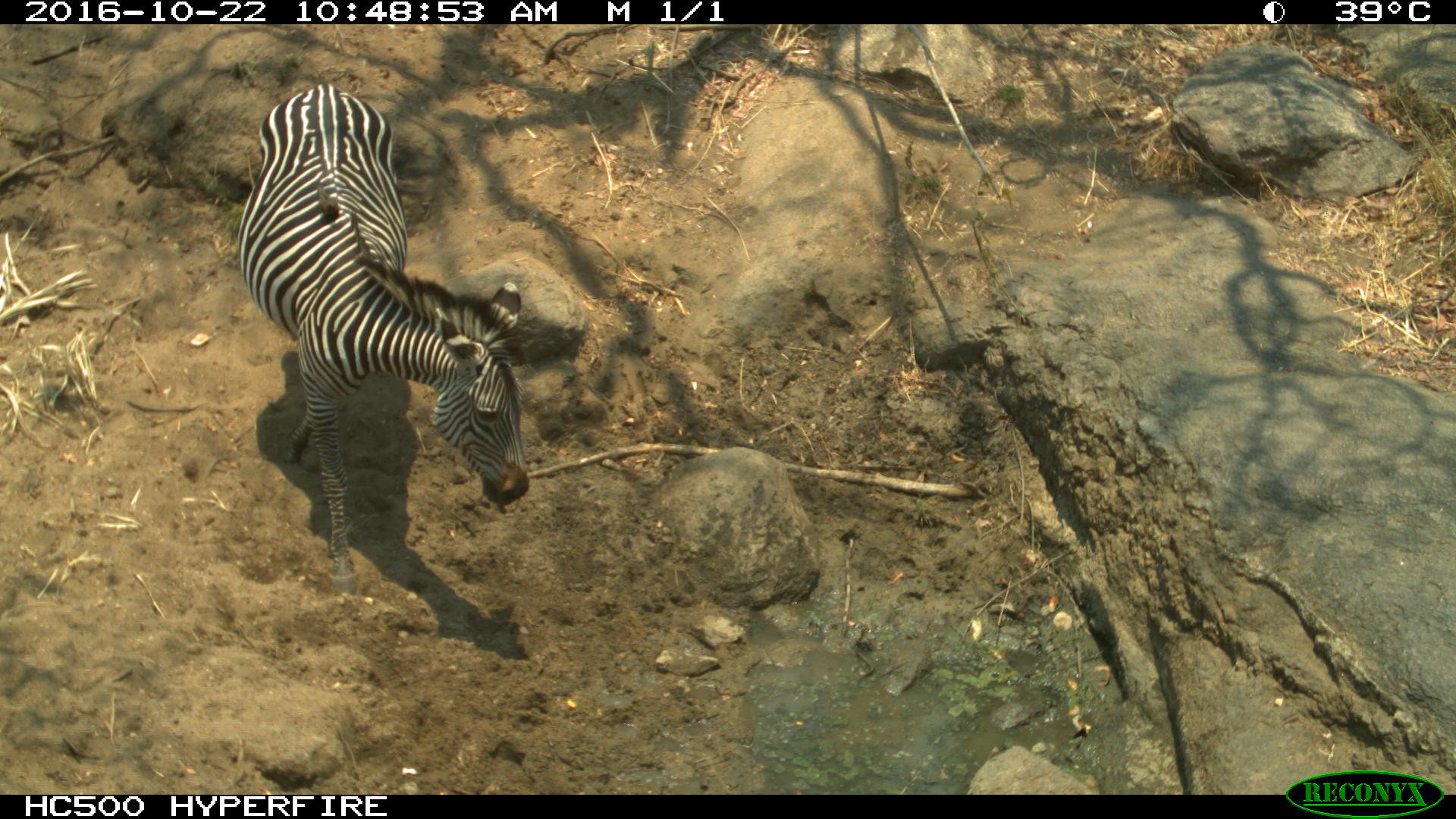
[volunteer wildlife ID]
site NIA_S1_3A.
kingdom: Animalia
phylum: Chordata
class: Mammalia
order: Perissodactyla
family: Equidae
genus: Equus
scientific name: Equus quagga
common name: plains zebra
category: zebraplains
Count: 1.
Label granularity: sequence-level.